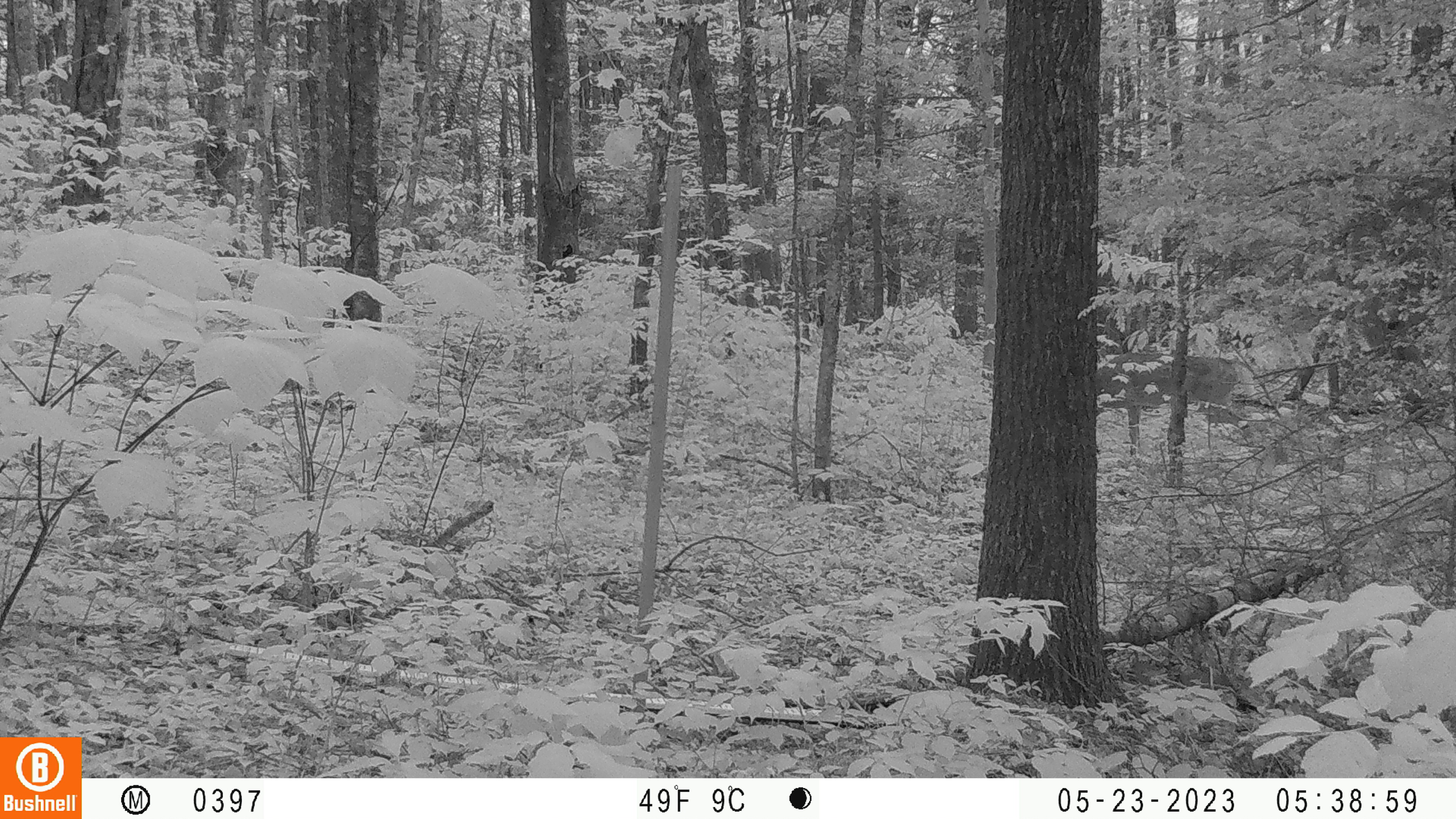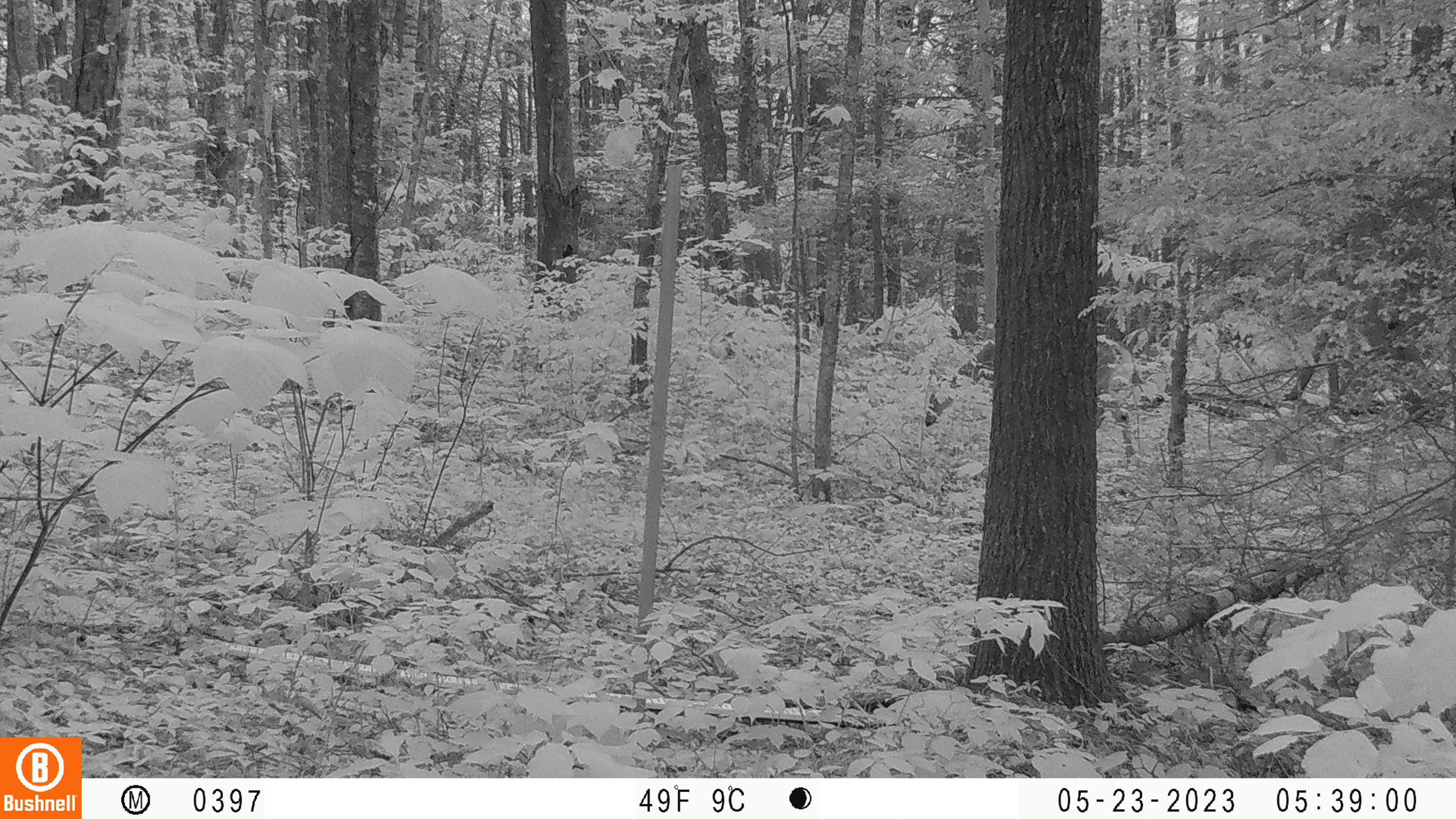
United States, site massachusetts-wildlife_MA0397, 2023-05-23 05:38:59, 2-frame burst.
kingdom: Animalia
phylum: Chordata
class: Mammalia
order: Artiodactyla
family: Cervidae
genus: Odocoileus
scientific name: Odocoileus virginianus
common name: white-tailed deer